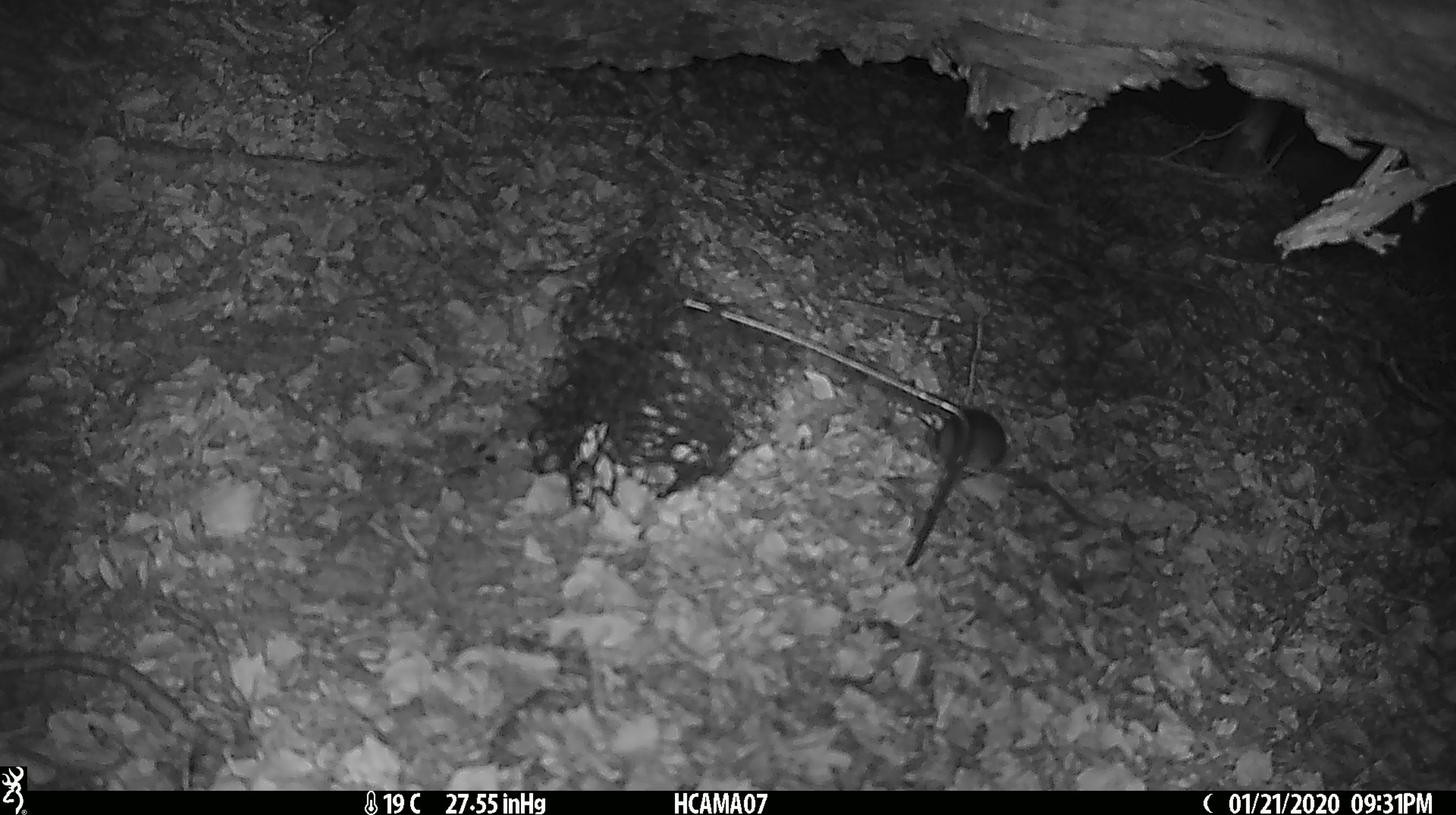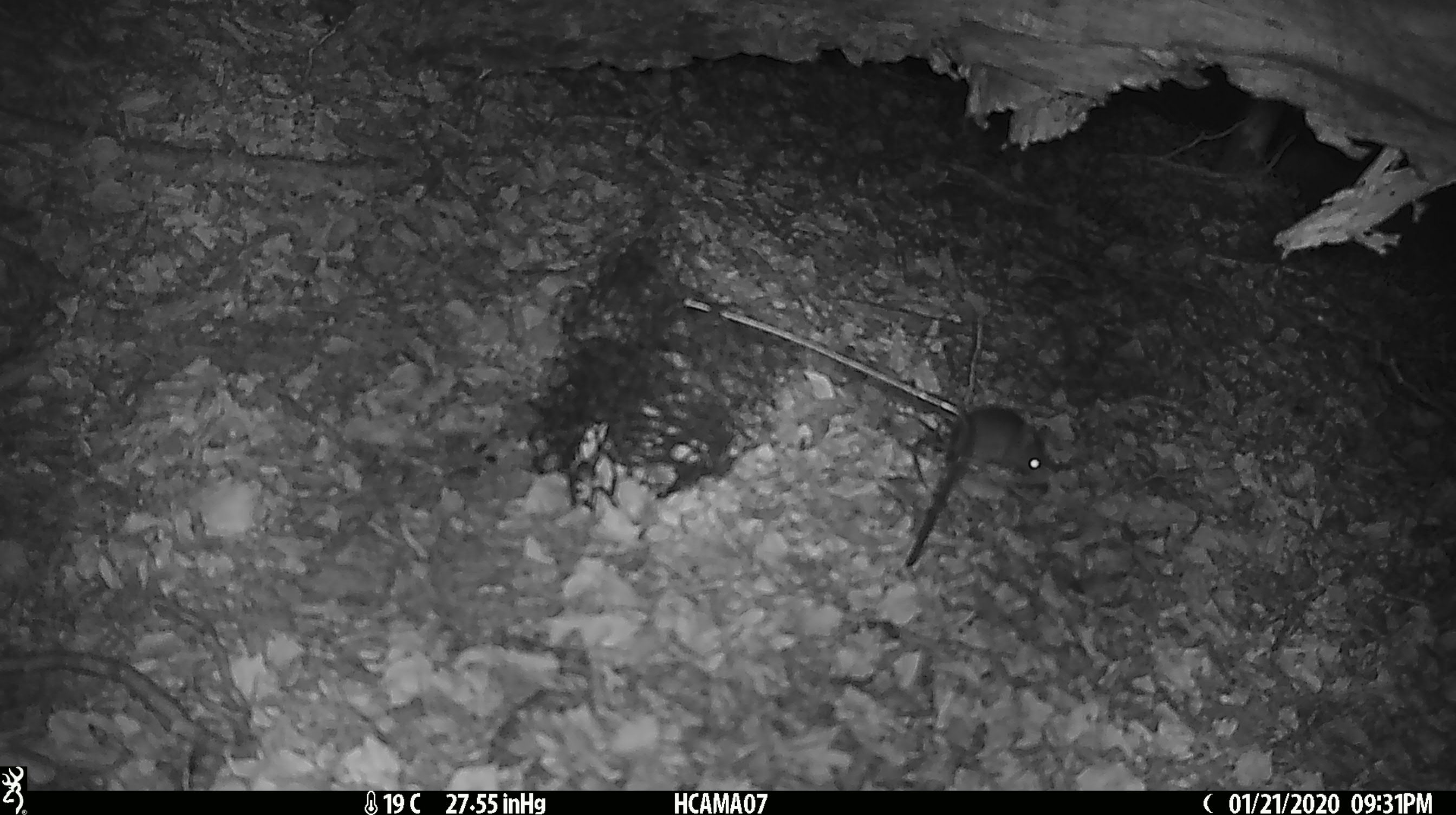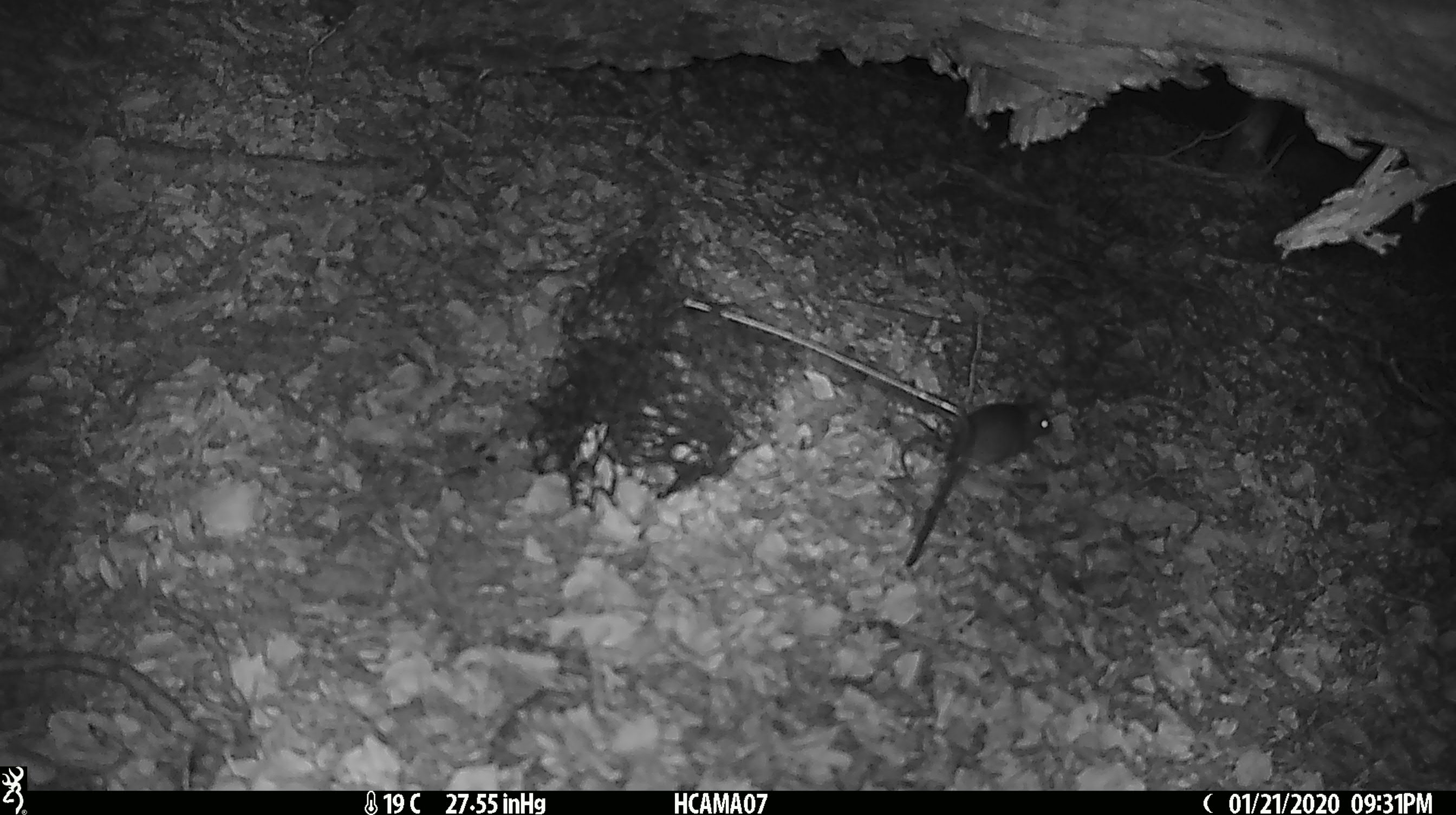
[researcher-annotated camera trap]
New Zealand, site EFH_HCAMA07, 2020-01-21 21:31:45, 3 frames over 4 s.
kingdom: Animalia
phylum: Chordata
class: Mammalia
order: Rodentia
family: Muridae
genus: Mus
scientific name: Mus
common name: mouse